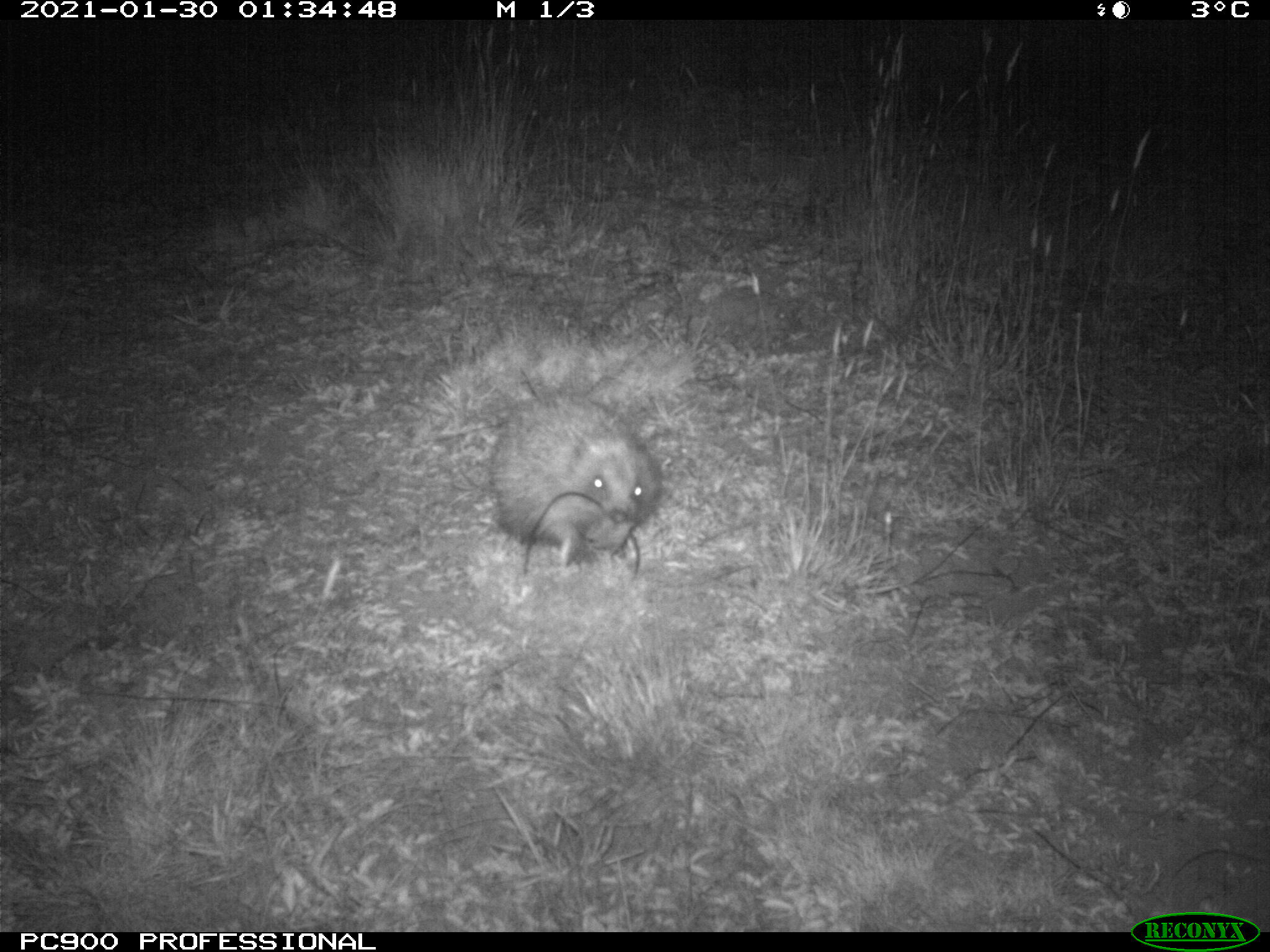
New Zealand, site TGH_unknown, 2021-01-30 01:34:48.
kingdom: Animalia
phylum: Chordata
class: Mammalia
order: Eulipotyphla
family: Erinaceidae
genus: Erinaceus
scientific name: Erinaceus europaeus europaeus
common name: european hedgehog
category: hedgehog